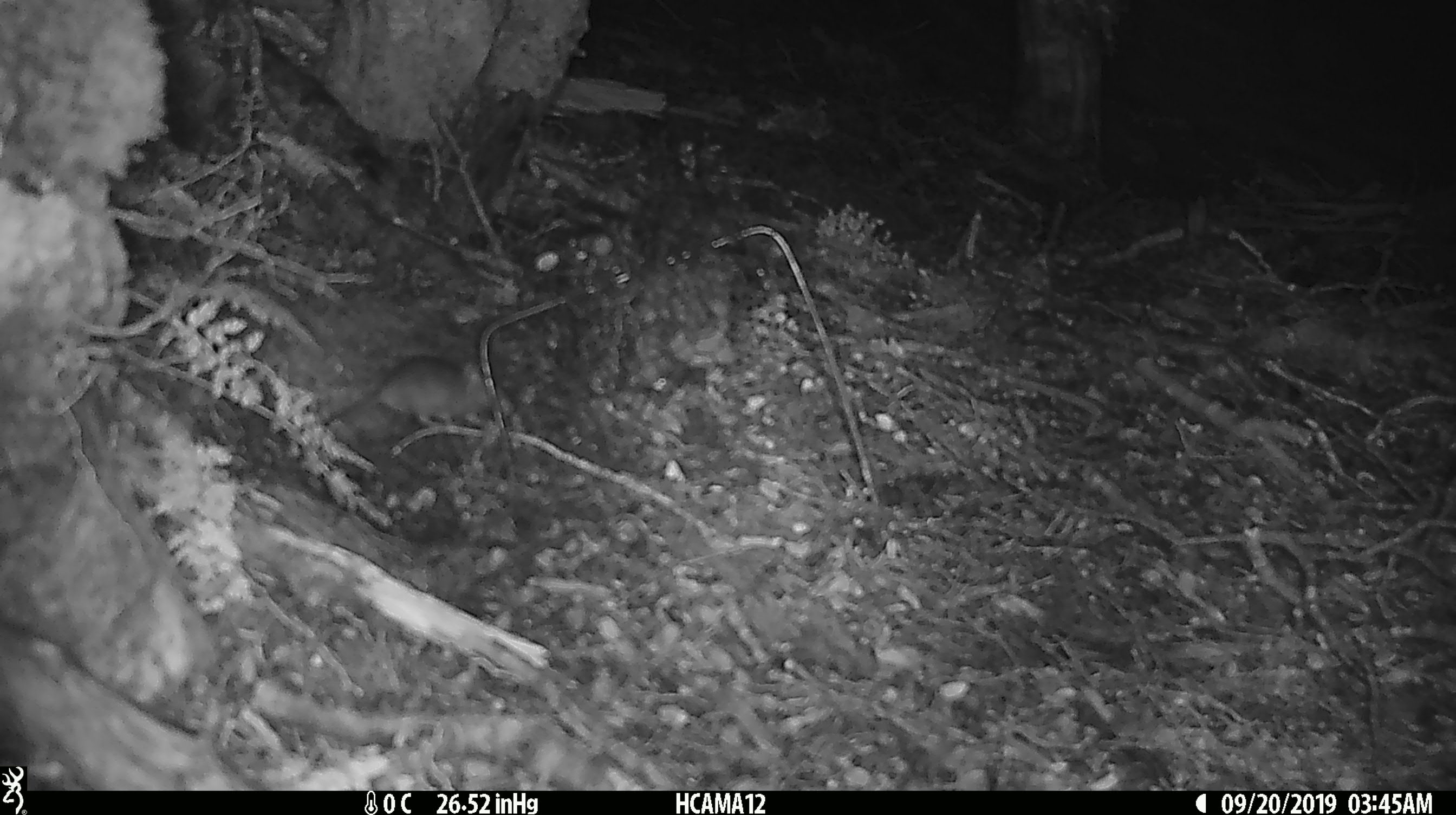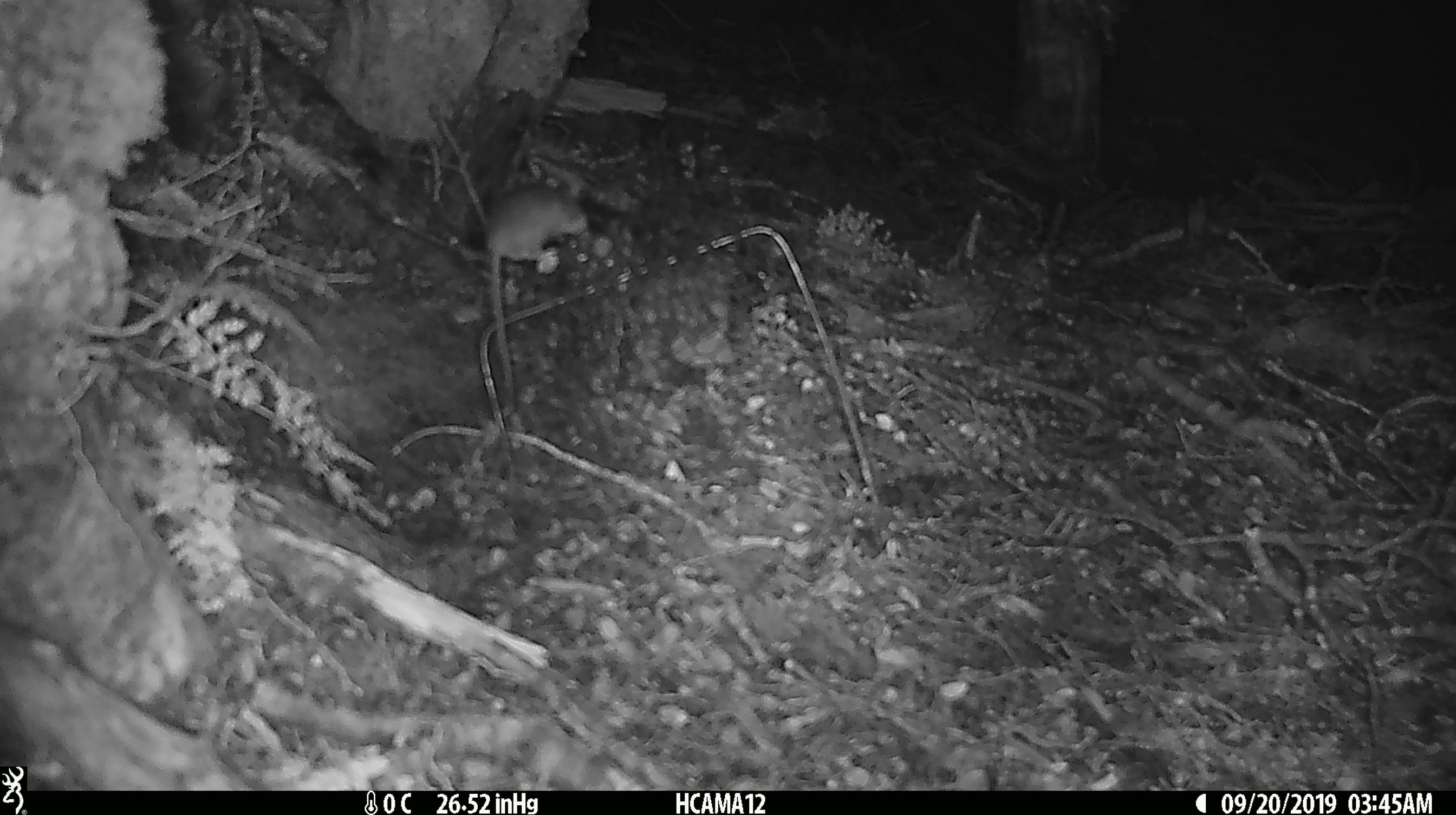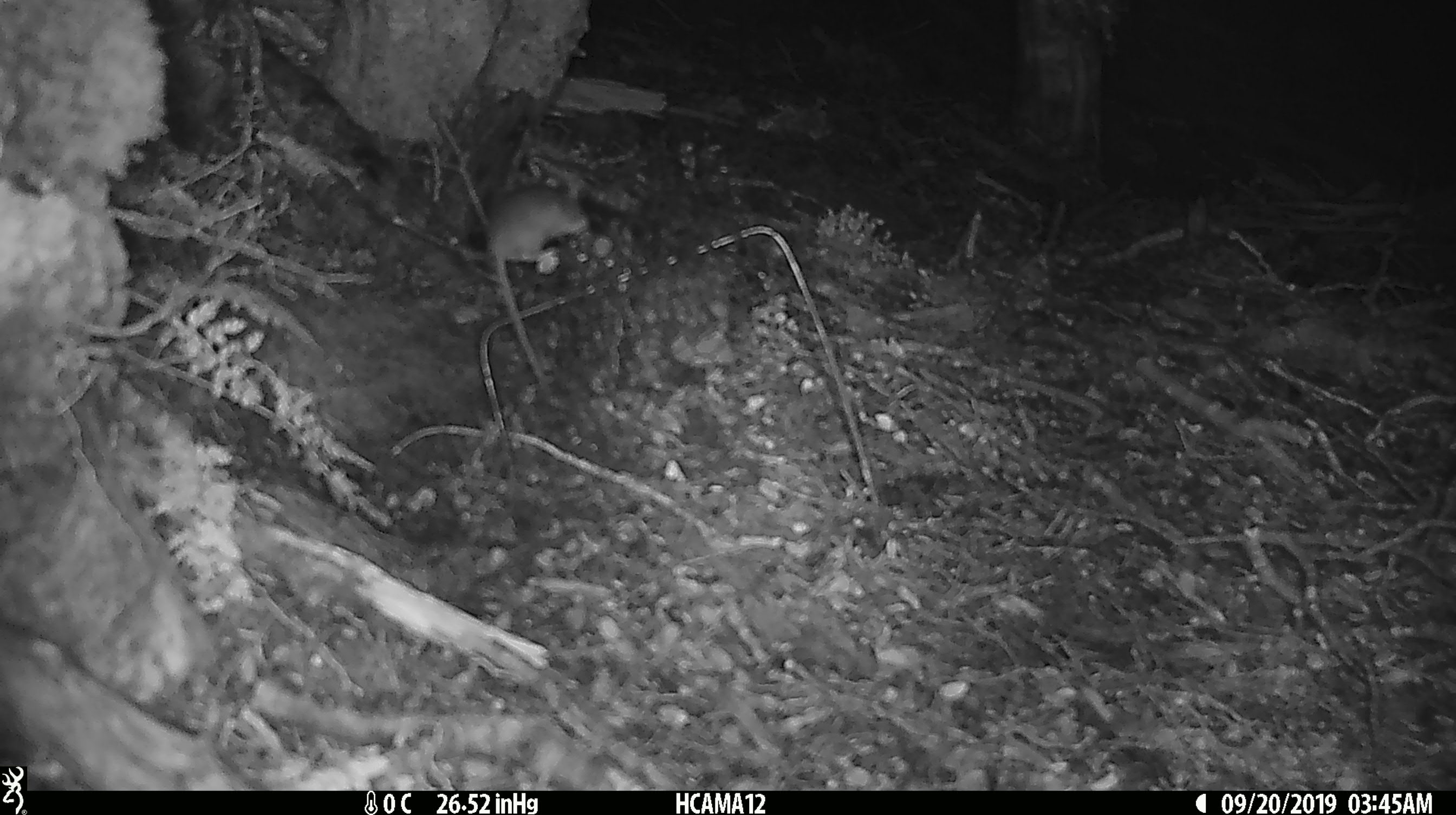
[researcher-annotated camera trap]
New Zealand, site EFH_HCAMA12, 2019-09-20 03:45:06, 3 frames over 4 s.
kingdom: Animalia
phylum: Chordata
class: Mammalia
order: Rodentia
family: Muridae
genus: Mus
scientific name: Mus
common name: mouse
Mouse (Mus).